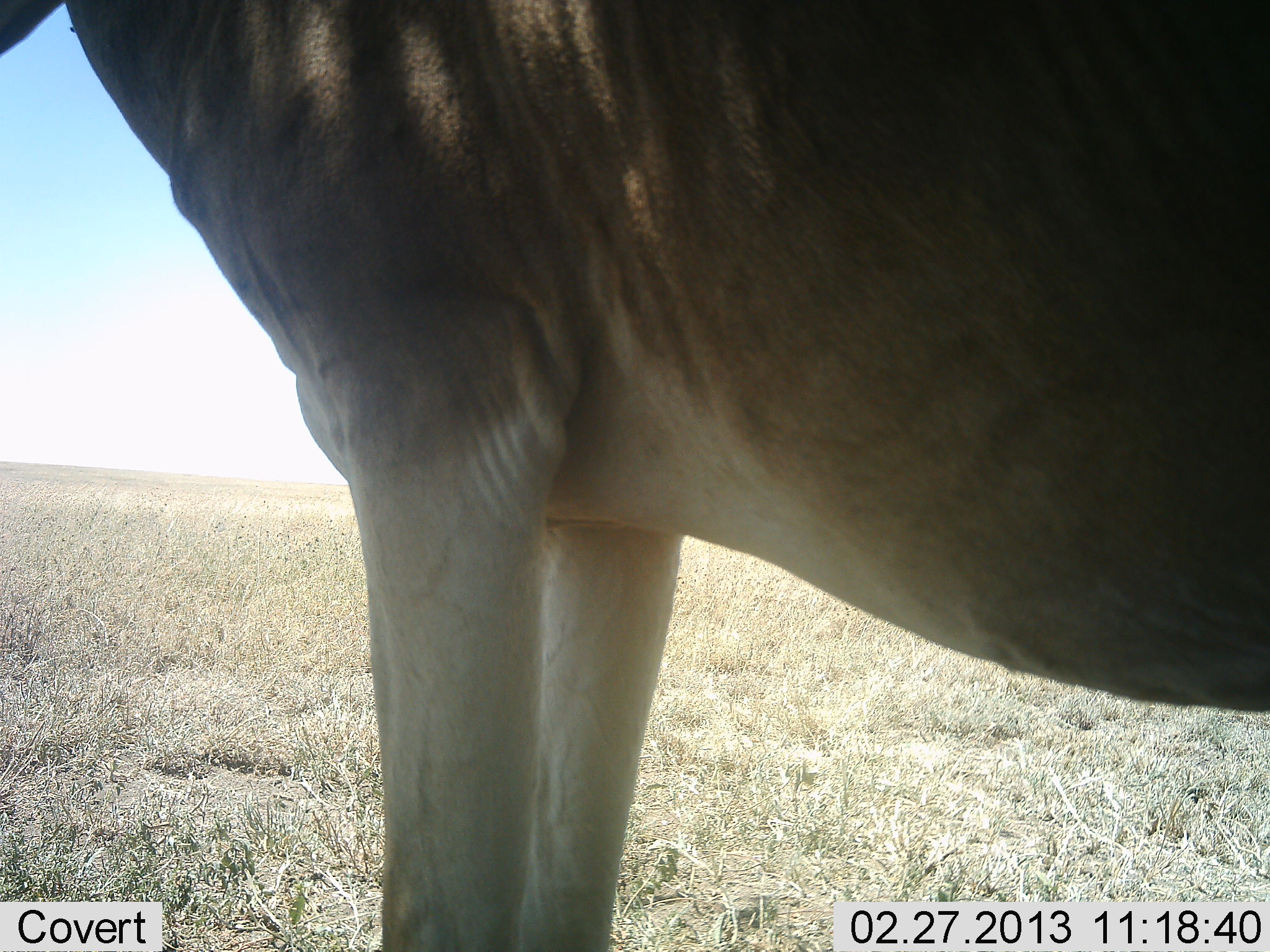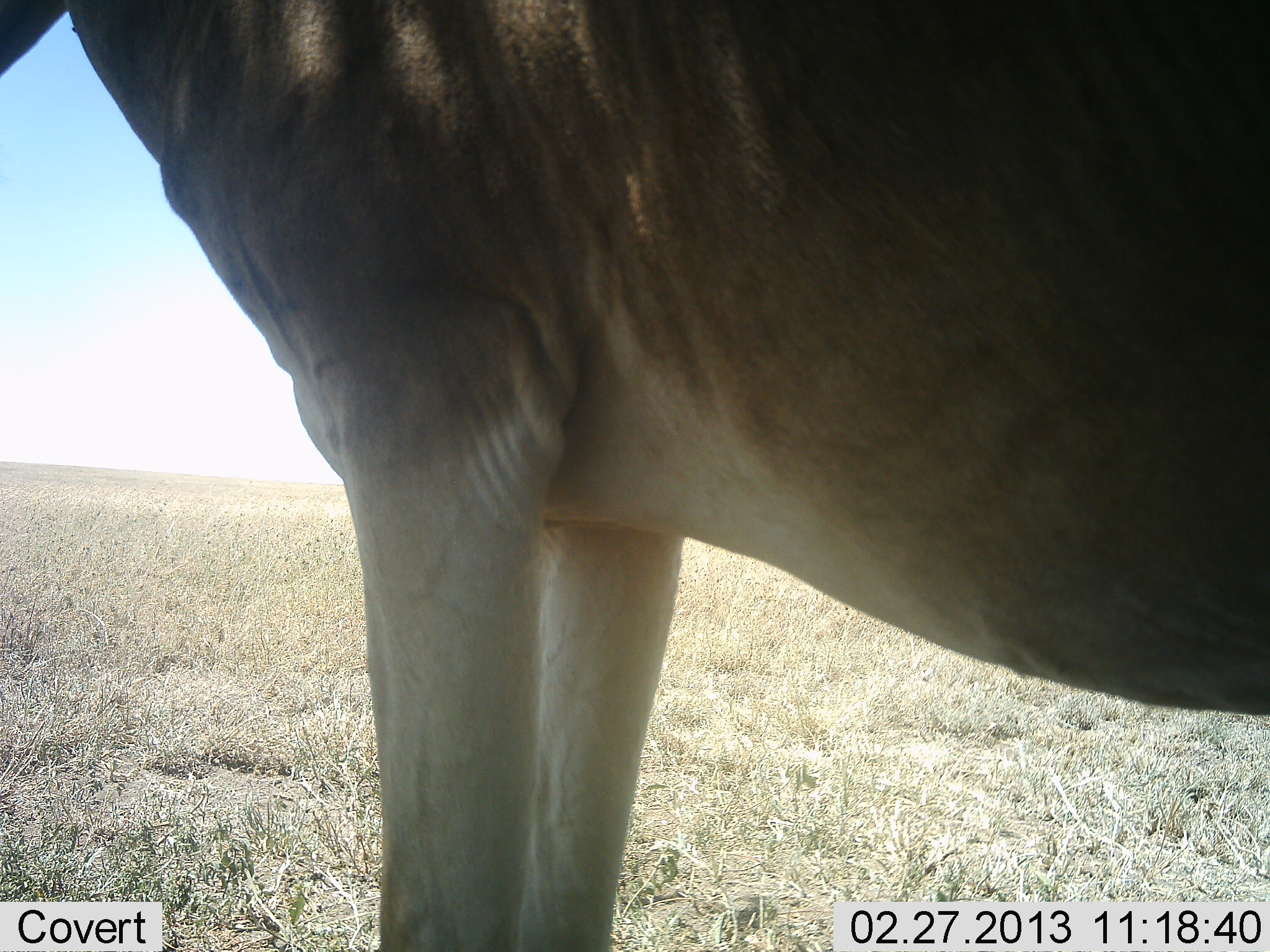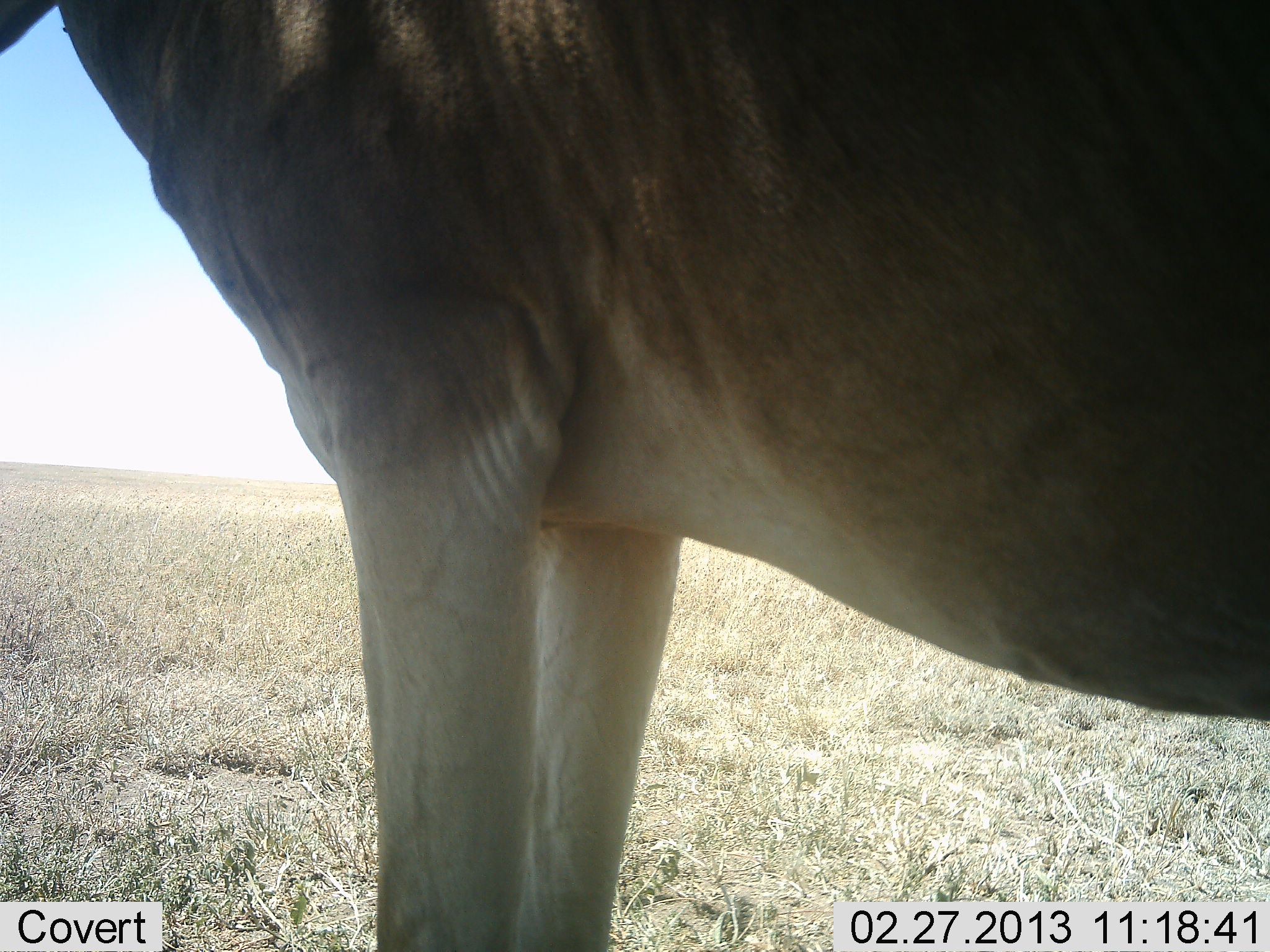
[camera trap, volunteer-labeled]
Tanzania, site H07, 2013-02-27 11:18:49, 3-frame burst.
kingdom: Animalia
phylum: Chordata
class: Mammalia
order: Artiodactyla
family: Bovidae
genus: Alcelaphus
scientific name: Alcelaphus buselaphus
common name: hartebeest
Hartebeest (Alcelaphus buselaphus), count 1. Behavior (volunteer vote fractions): standing 100%, resting 0%, moving 0%, interacting 0%. Young present (vote fraction): 0%. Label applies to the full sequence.